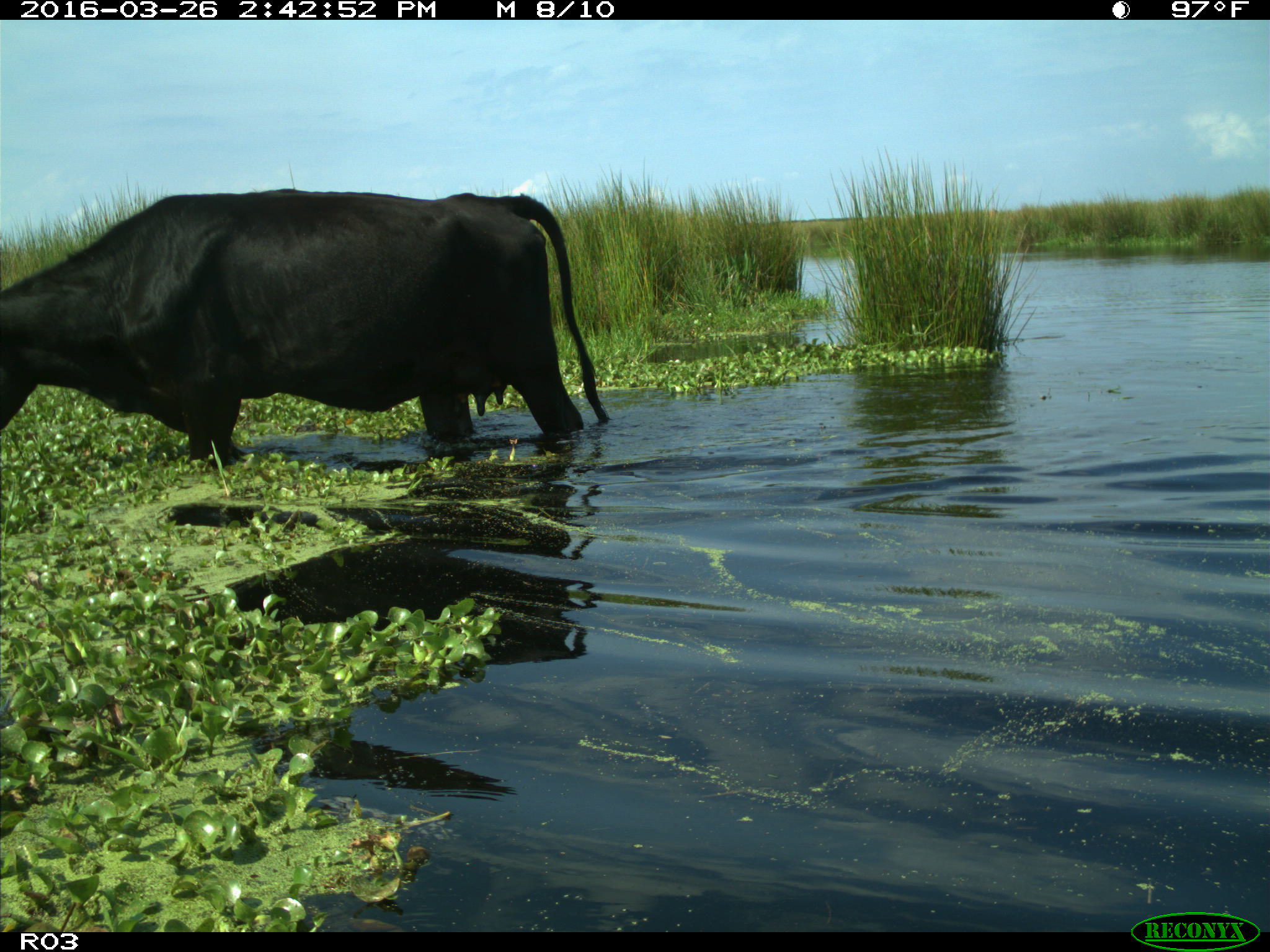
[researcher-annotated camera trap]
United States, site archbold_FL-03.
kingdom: Animalia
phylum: Chordata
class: Mammalia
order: Artiodactyla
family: Bovidae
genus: Bos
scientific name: Bos taurus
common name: domestic cow